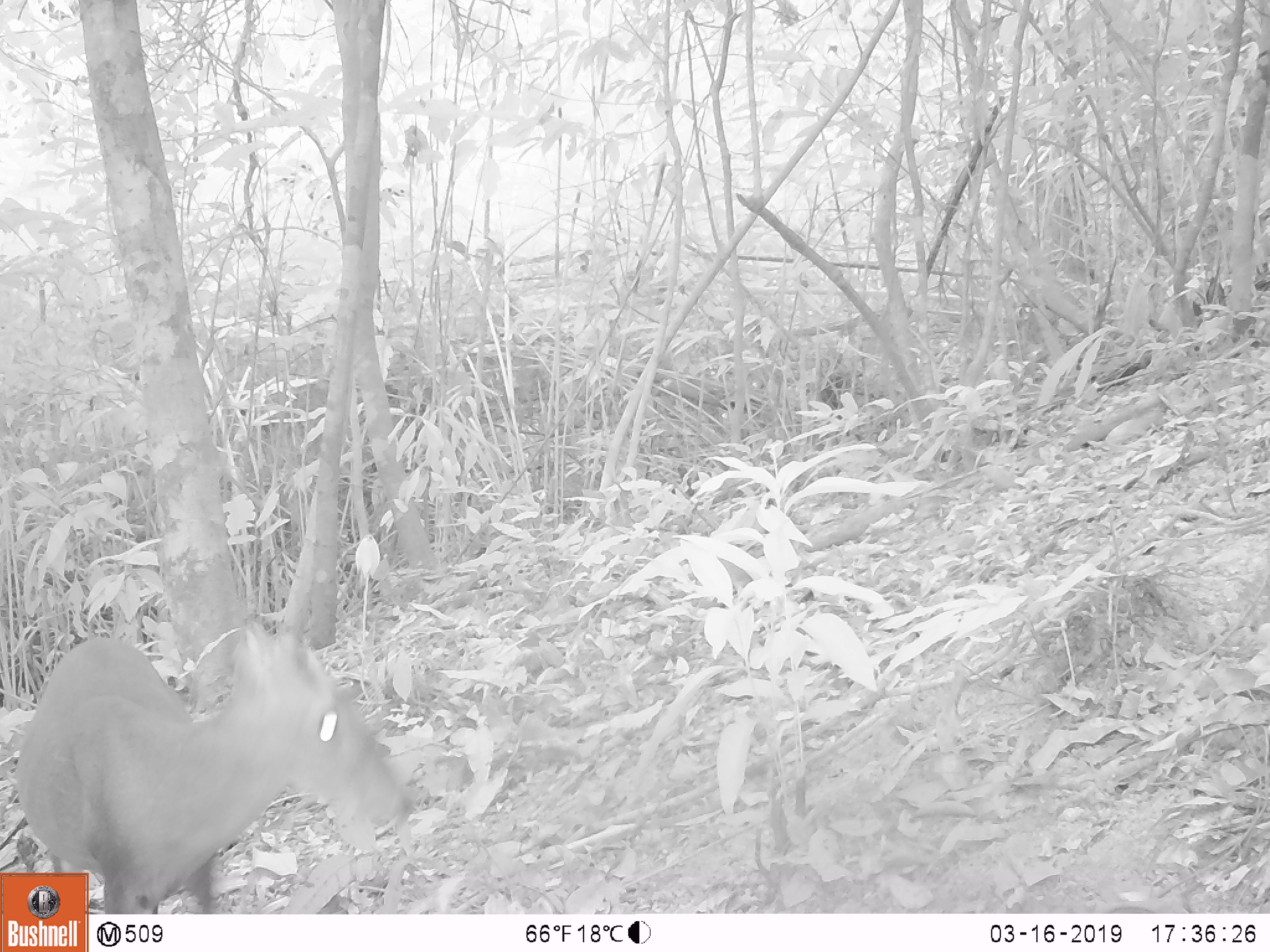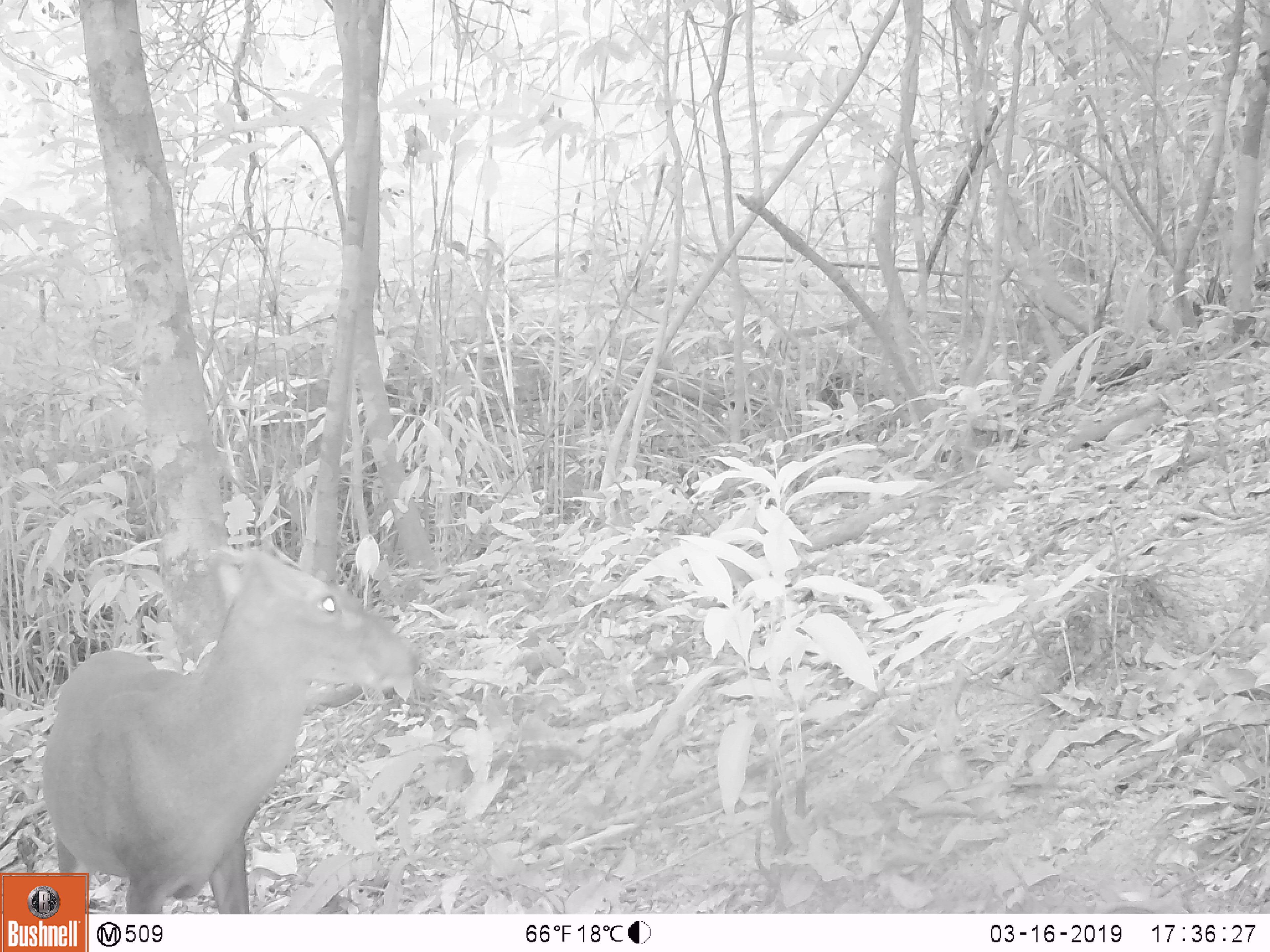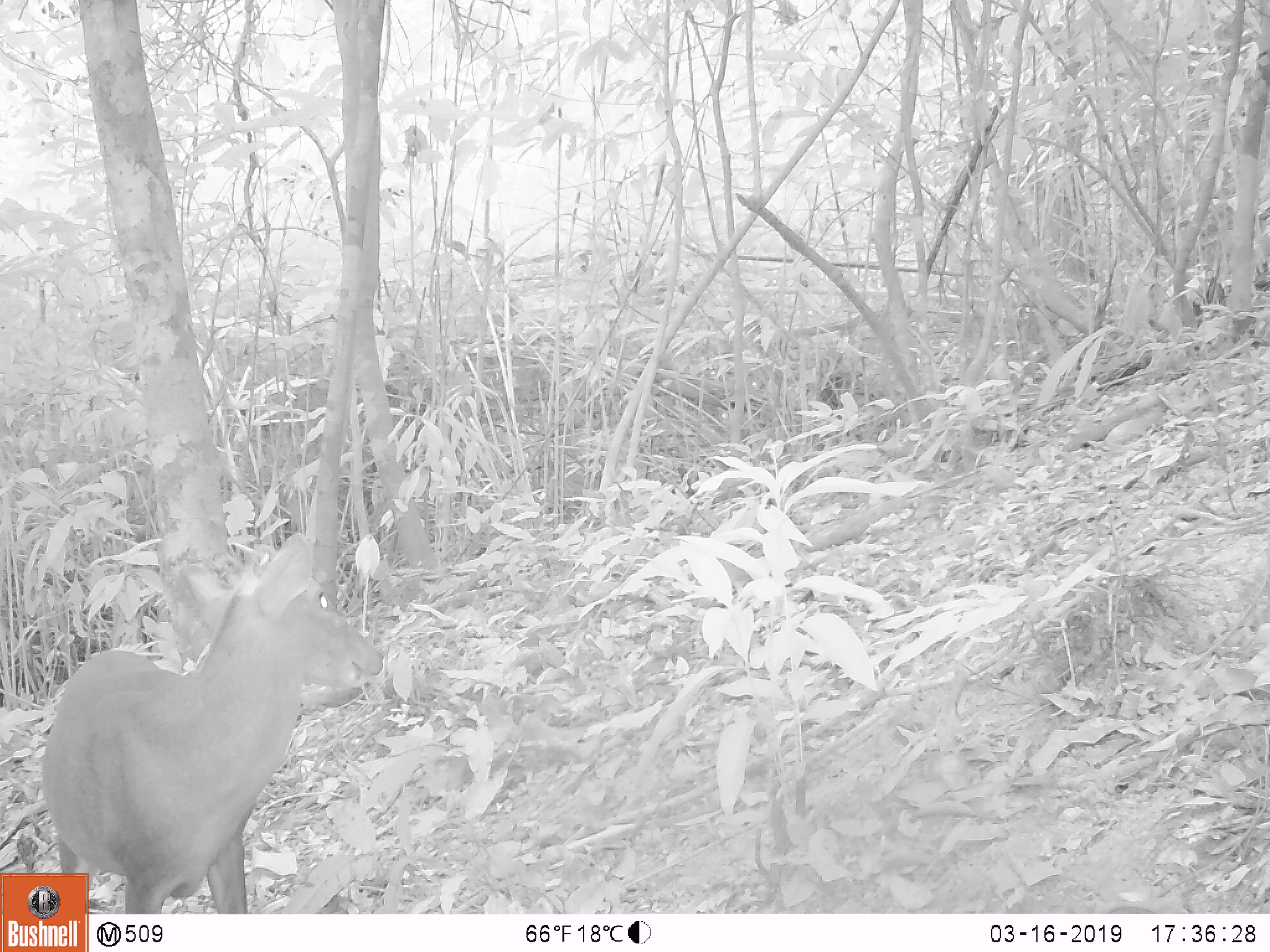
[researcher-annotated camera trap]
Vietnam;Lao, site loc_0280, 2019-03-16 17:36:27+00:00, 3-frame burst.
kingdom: Animalia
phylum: Chordata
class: Mammalia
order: Artiodactyla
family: Cervidae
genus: Muntiacus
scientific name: Muntiacus rooseveltorum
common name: roosevelt's muntjac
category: roosevelts muntjac group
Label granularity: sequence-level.